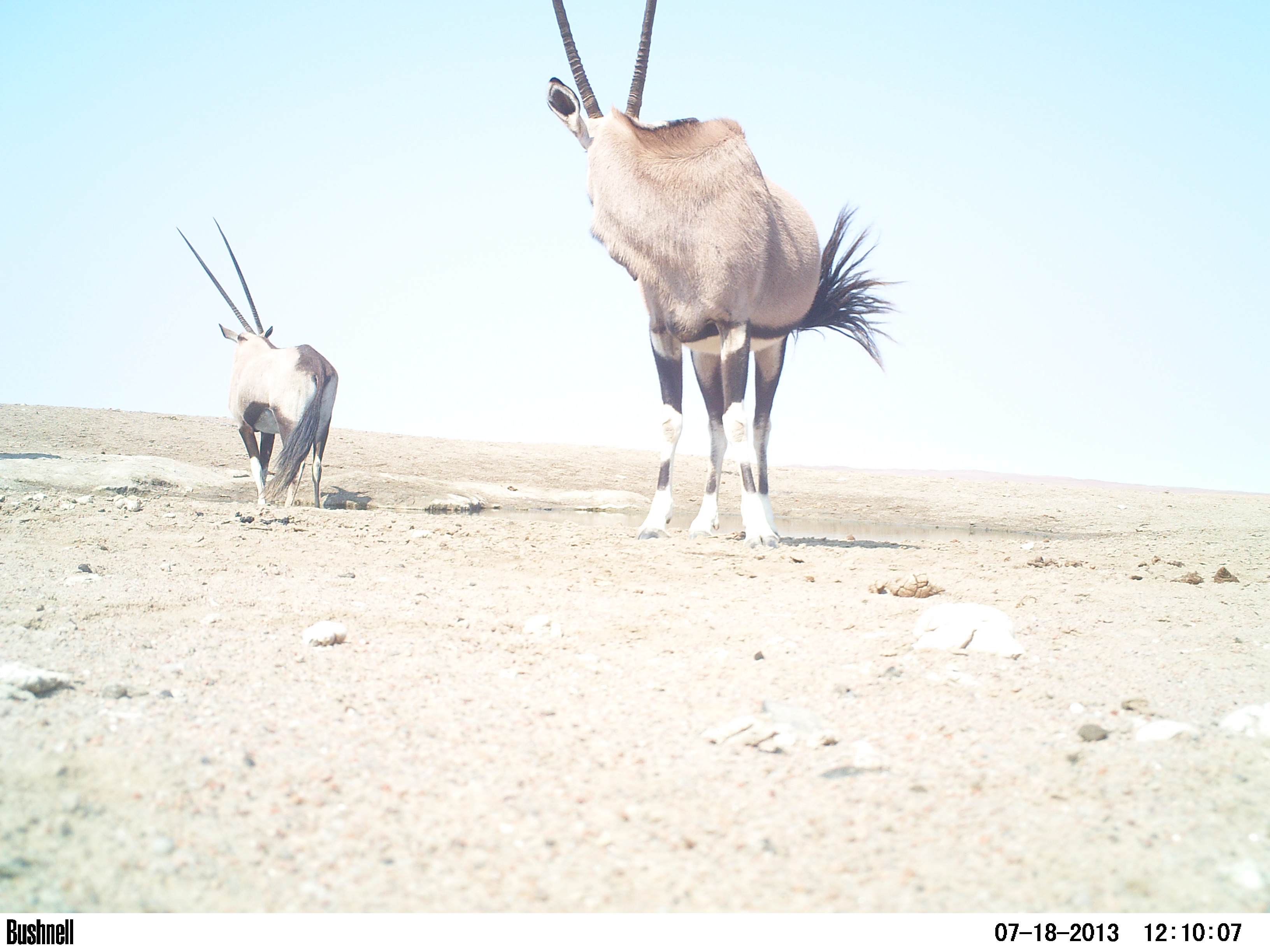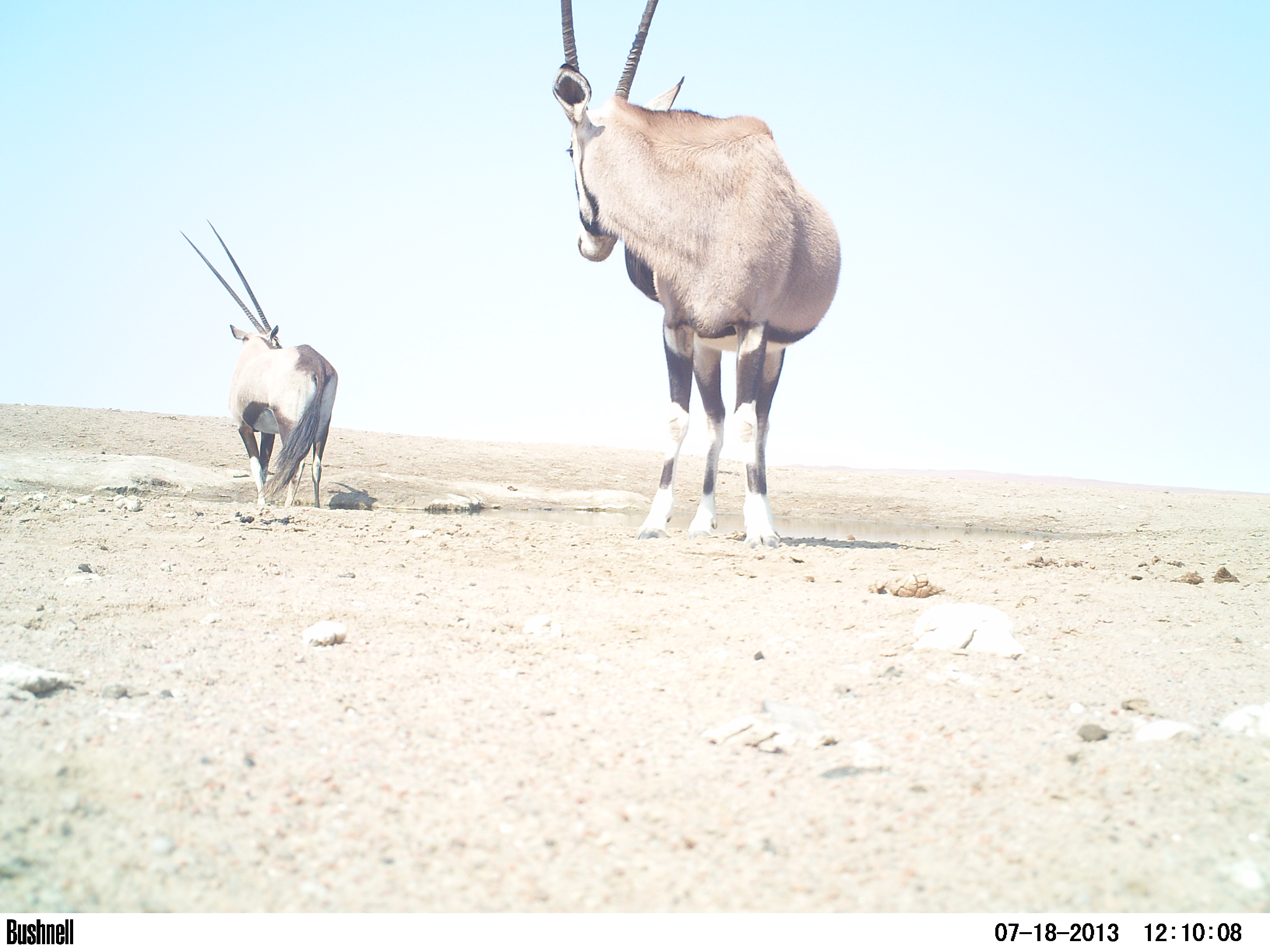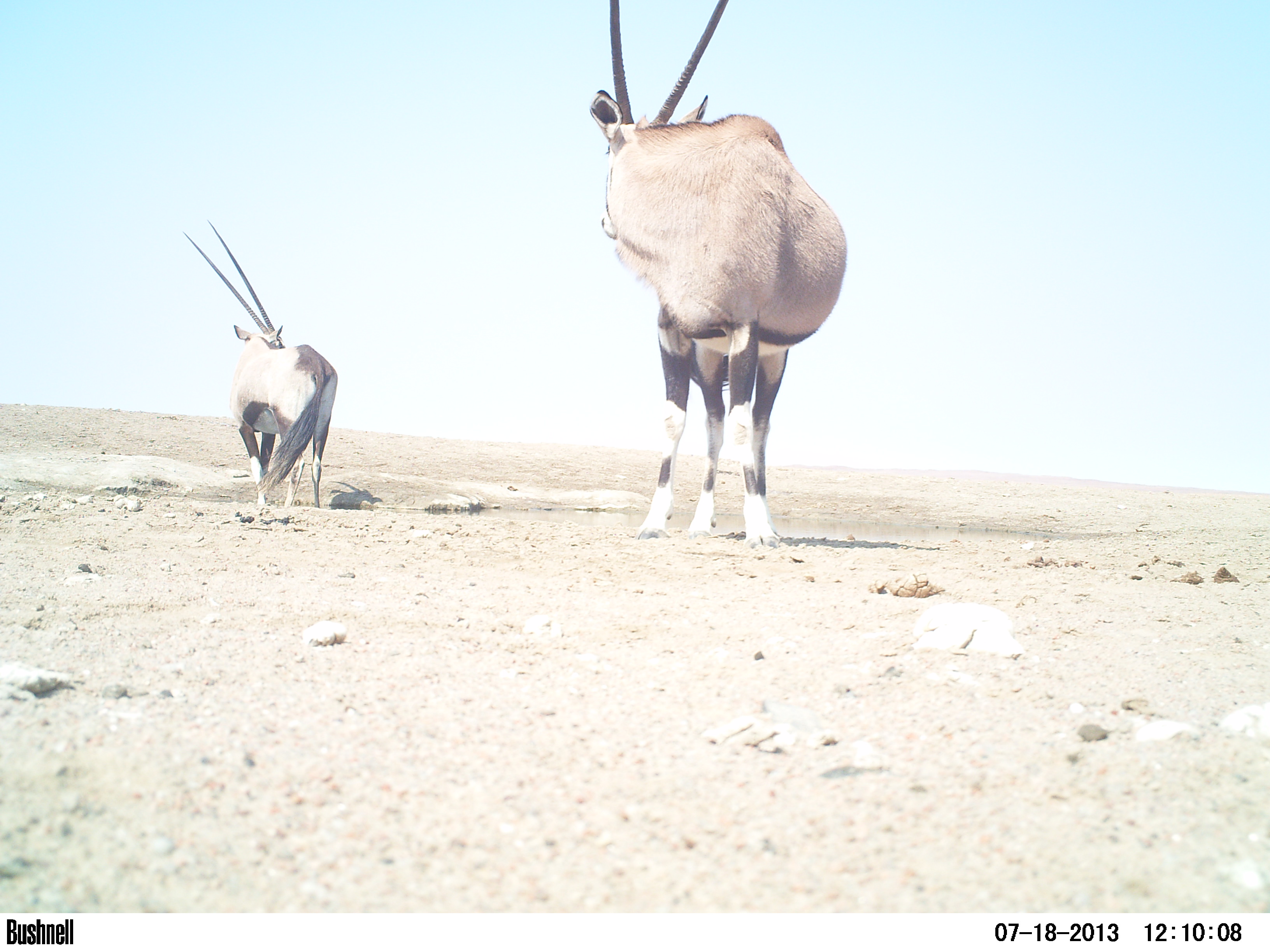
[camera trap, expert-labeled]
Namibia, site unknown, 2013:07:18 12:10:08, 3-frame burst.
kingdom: Animalia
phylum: Chordata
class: Mammalia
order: Artiodactyla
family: Bovidae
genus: Oryx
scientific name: Oryx gazella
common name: gemsbok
Oryx gazella (gemsbok).